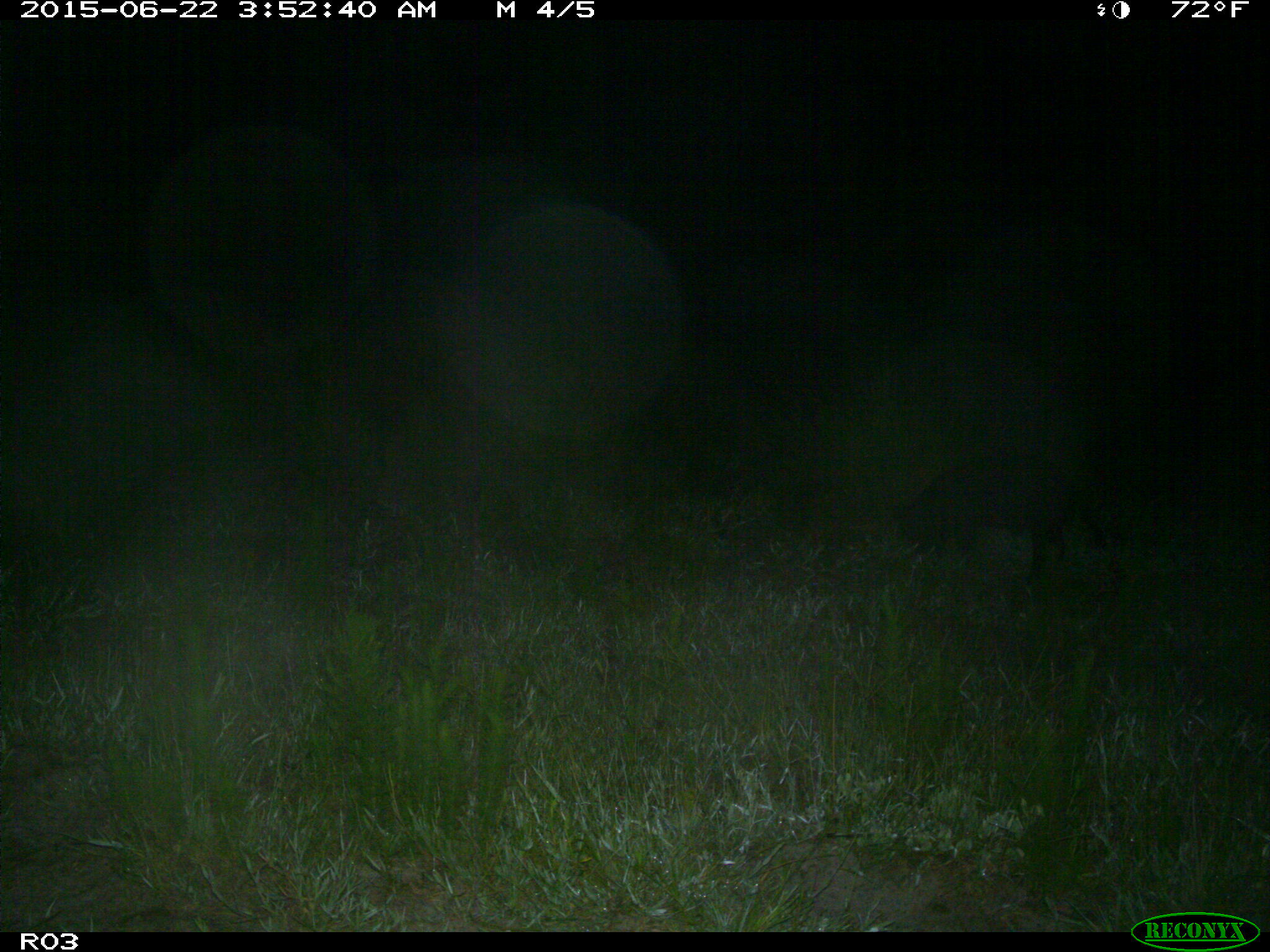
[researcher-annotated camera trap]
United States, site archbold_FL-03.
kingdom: Animalia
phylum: Chordata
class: Mammalia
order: Artiodactyla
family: Suidae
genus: Sus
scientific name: Sus scrofa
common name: wild boar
Sus scrofa (wild boar).